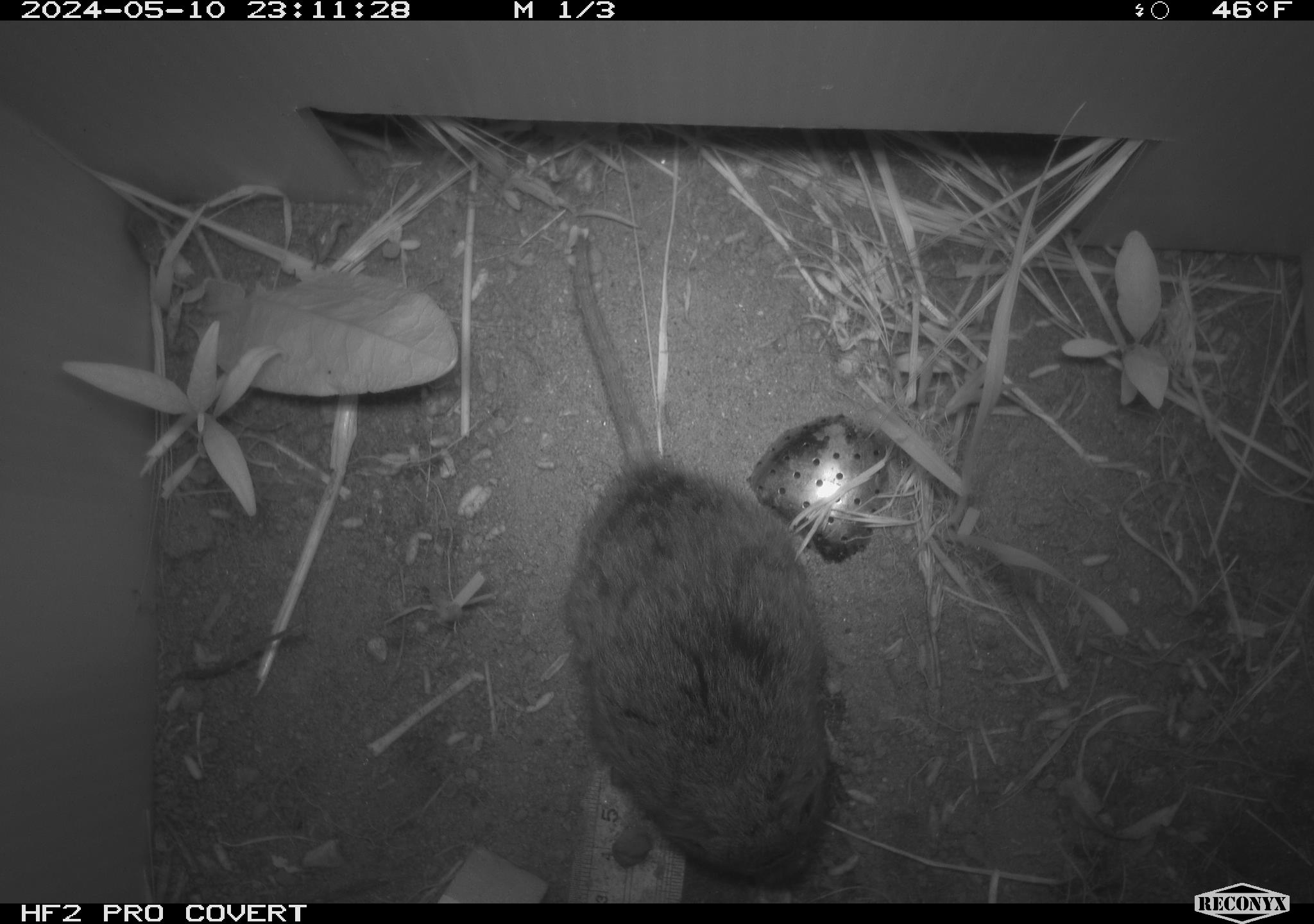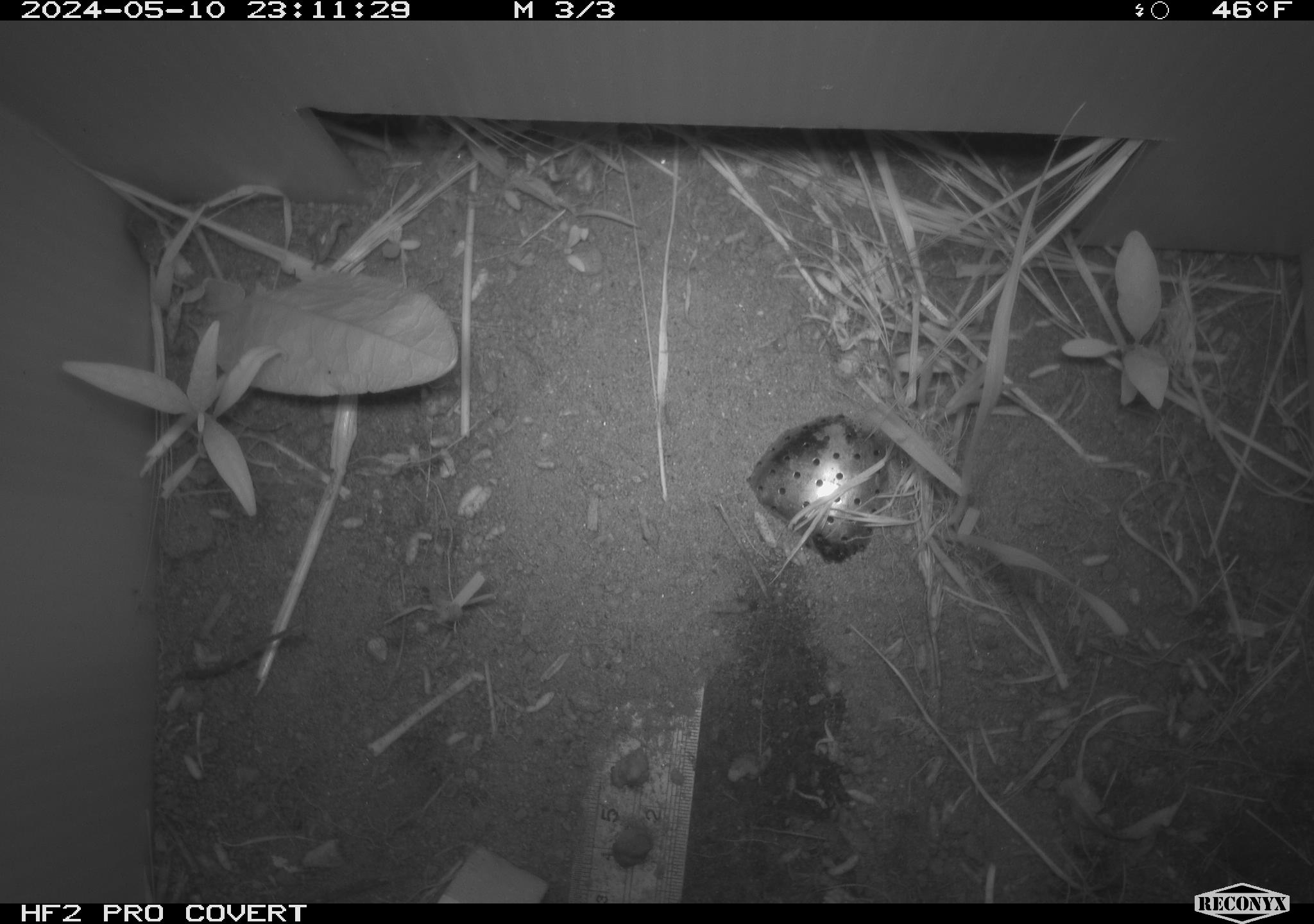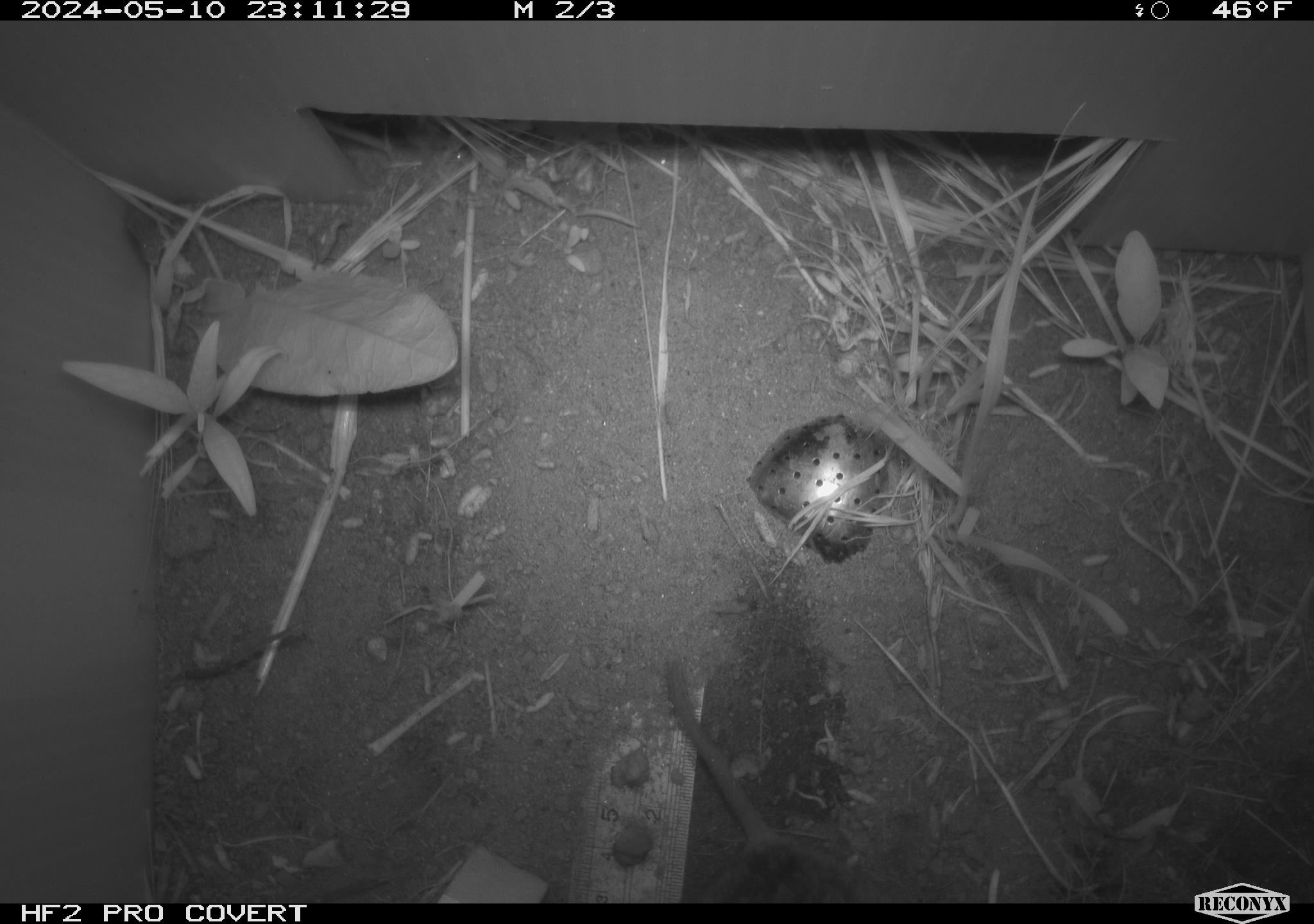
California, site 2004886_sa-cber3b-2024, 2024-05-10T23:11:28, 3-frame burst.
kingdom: Animalia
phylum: Chordata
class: Mammalia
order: Rodentia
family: Cricetidae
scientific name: Arvicolinae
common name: voles, lemmings, and muskrats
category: arvicolinae subfamily